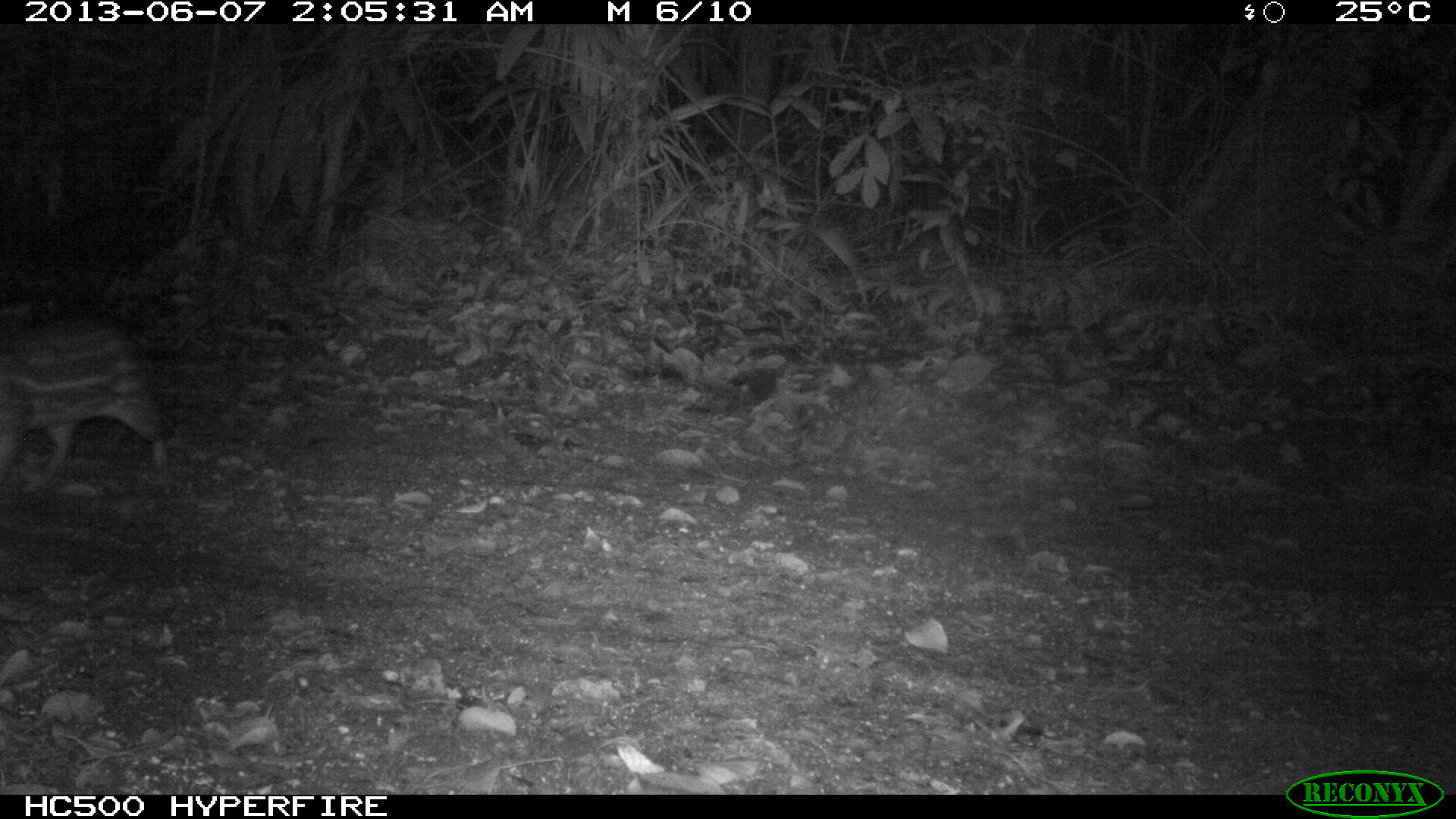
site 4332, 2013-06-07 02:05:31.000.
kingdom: Animalia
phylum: Chordata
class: Mammalia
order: Rodentia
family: Cuniculidae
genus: Cuniculus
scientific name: Cuniculus paca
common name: lowland paca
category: agouti paca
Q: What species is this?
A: Agouti paca (lowland paca) (Cuniculus paca).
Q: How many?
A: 1.